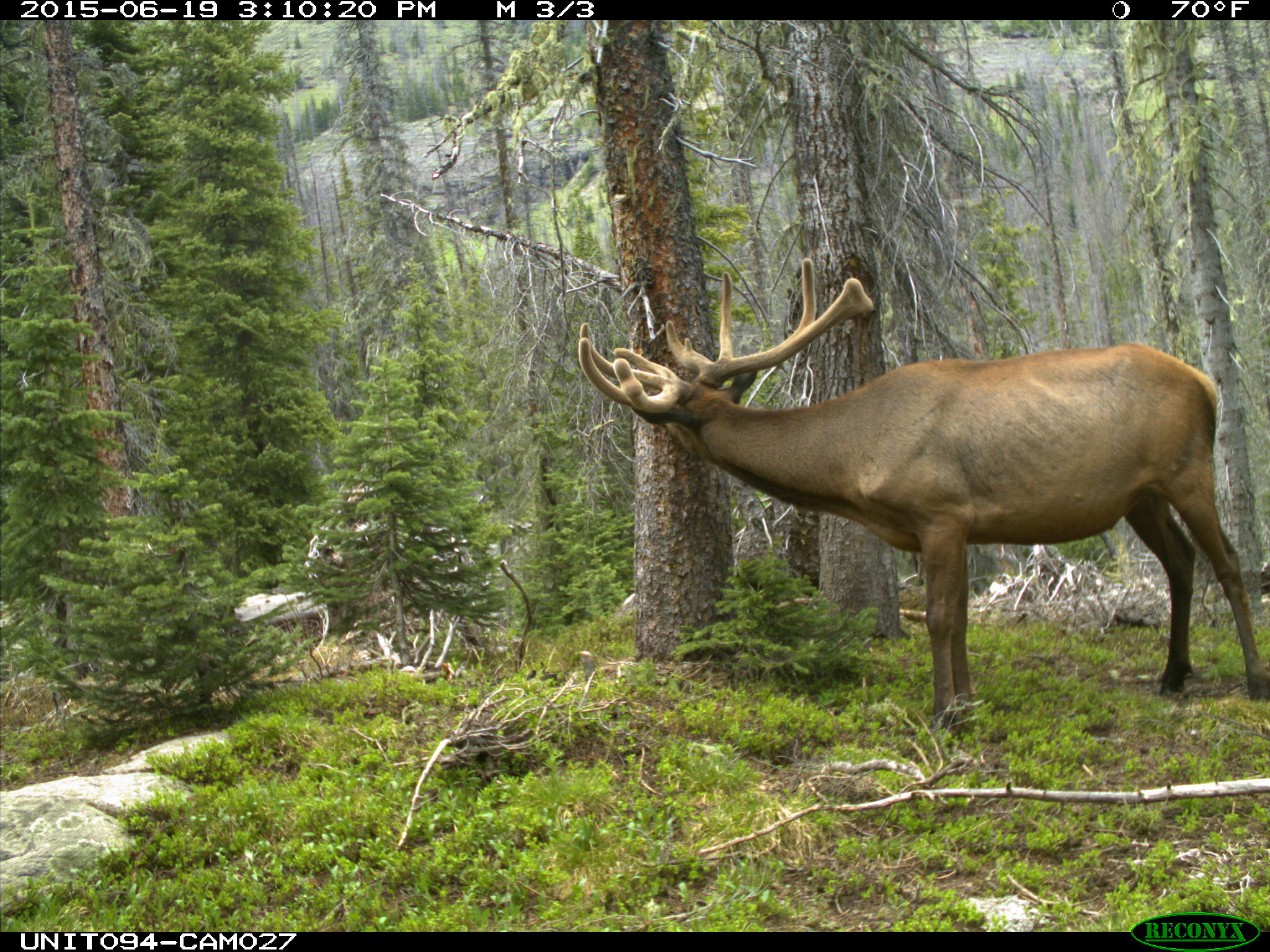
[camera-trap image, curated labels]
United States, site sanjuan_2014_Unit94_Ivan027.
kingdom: Animalia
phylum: Chordata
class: Mammalia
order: Artiodactyla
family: Cervidae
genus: Cervus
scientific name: Cervus elaphus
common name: red deer